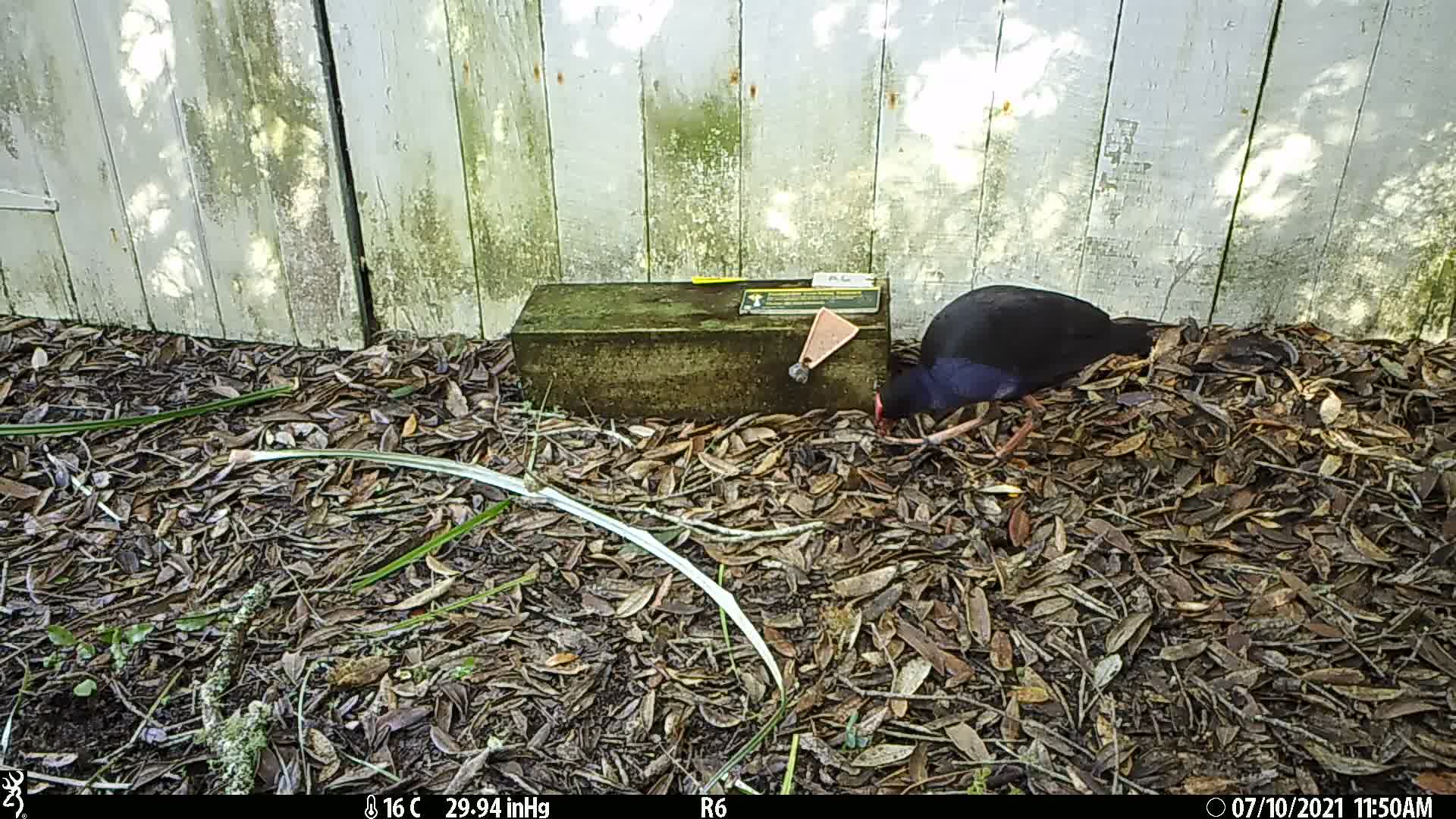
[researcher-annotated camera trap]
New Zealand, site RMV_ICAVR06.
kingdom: Animalia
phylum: Chordata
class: Aves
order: Gruiformes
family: Rallidae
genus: Porphyrio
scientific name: Porphyrio melanotus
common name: australasian swamphen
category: pukeko